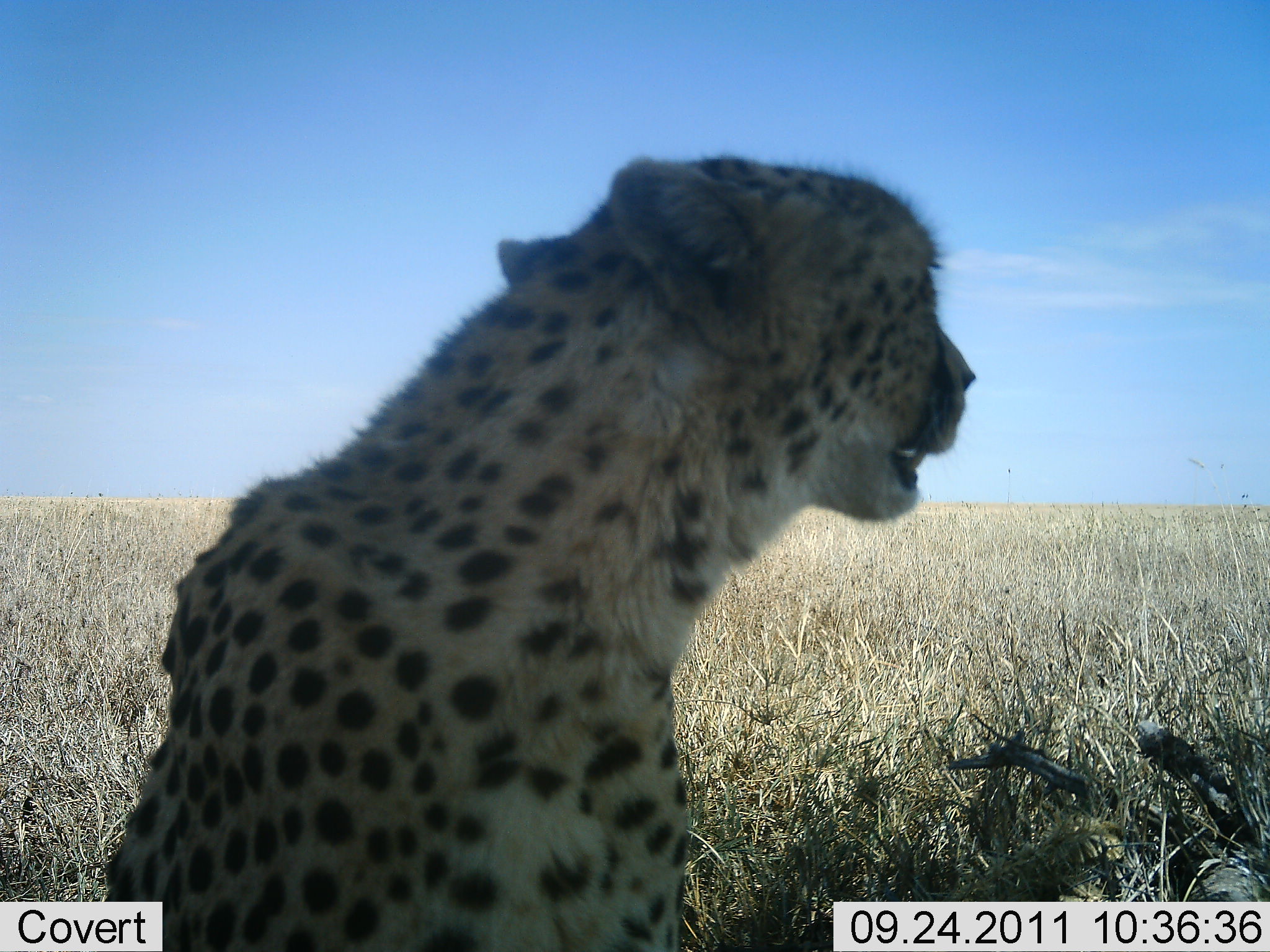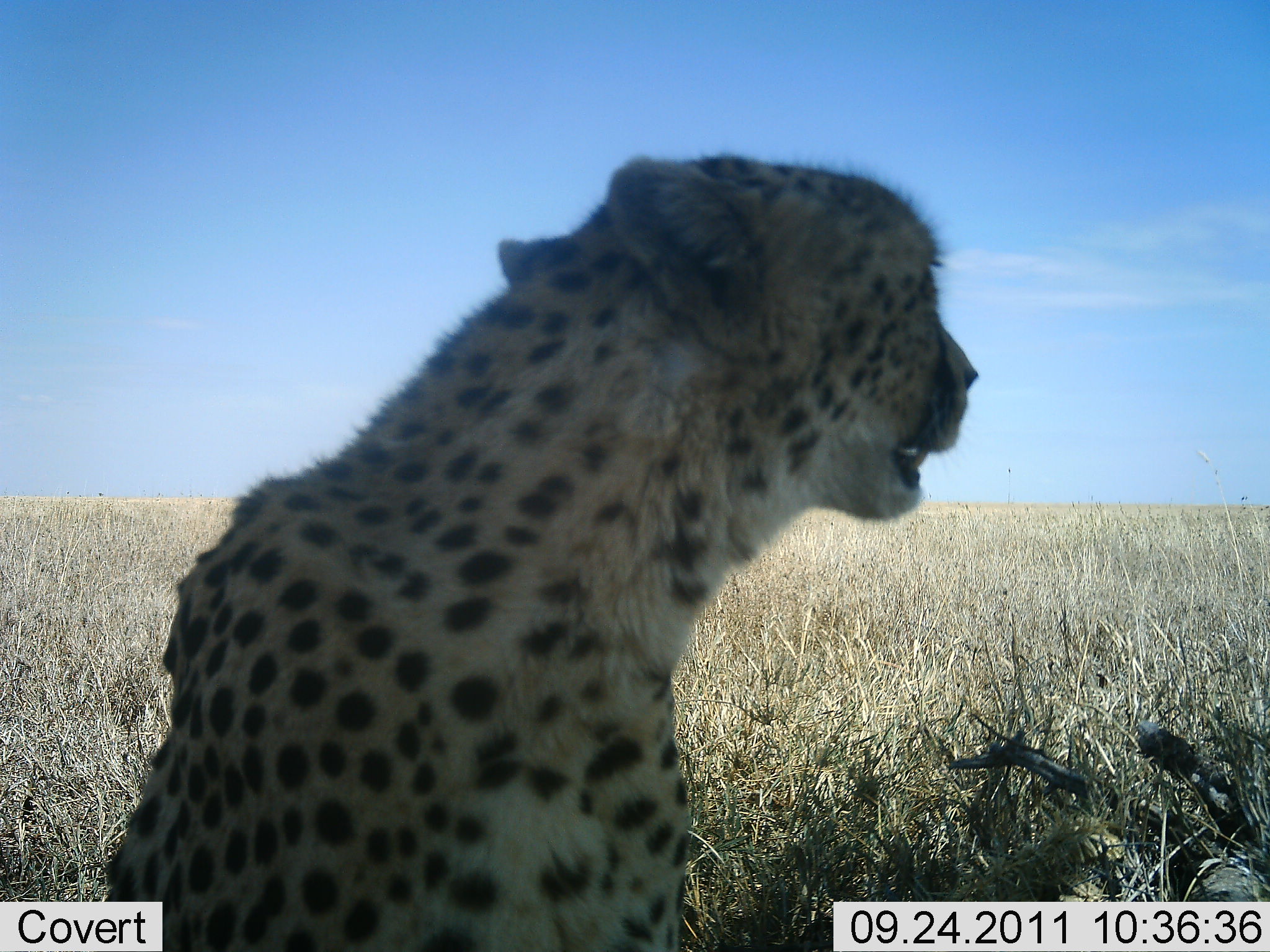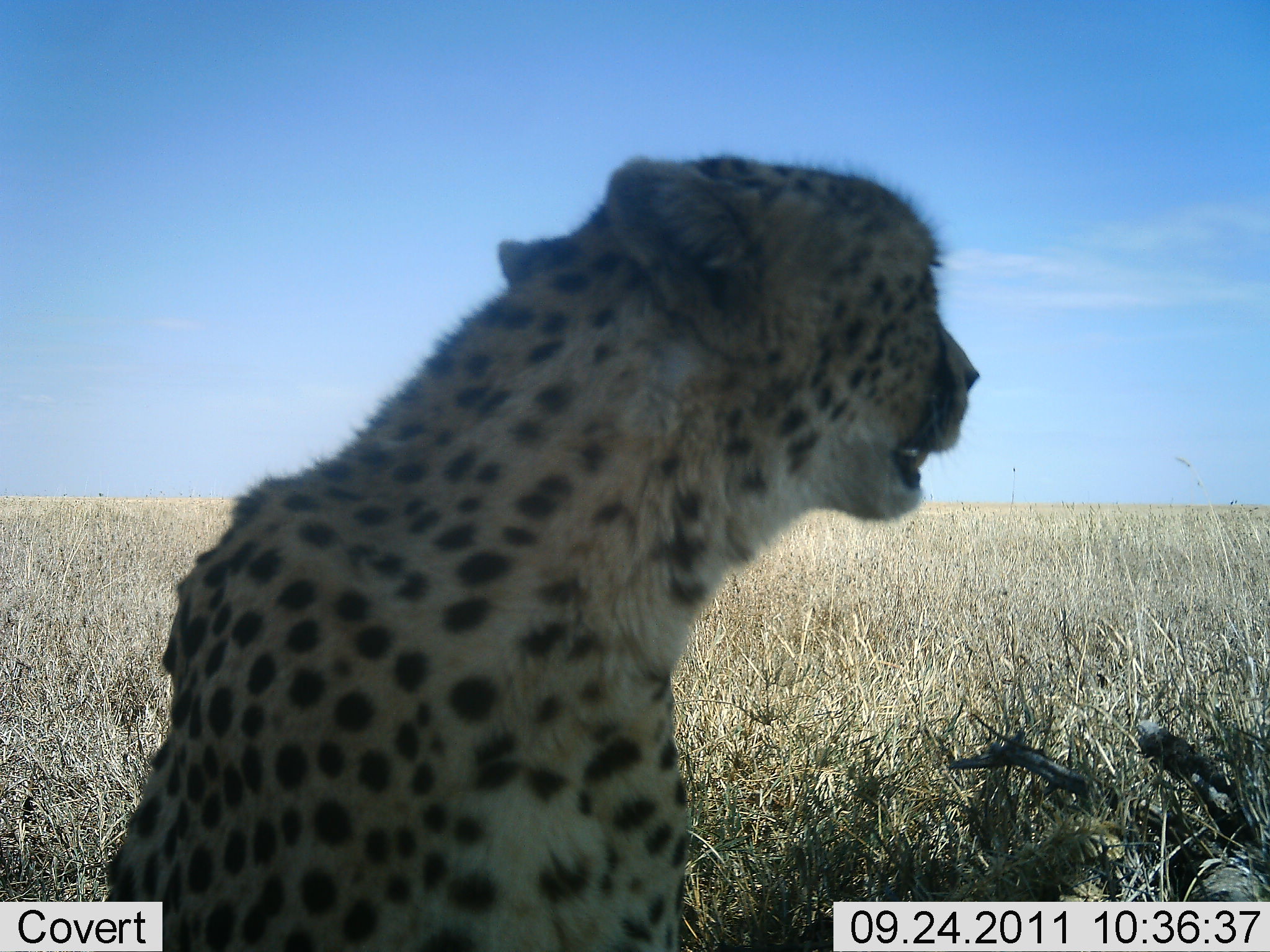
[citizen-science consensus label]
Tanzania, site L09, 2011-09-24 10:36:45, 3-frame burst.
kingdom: Animalia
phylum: Chordata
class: Mammalia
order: Carnivora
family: Felidae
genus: Acinonyx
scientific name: Acinonyx jubatus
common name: cheetah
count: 1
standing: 25%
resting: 75%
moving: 0%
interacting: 0%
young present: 0%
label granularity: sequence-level